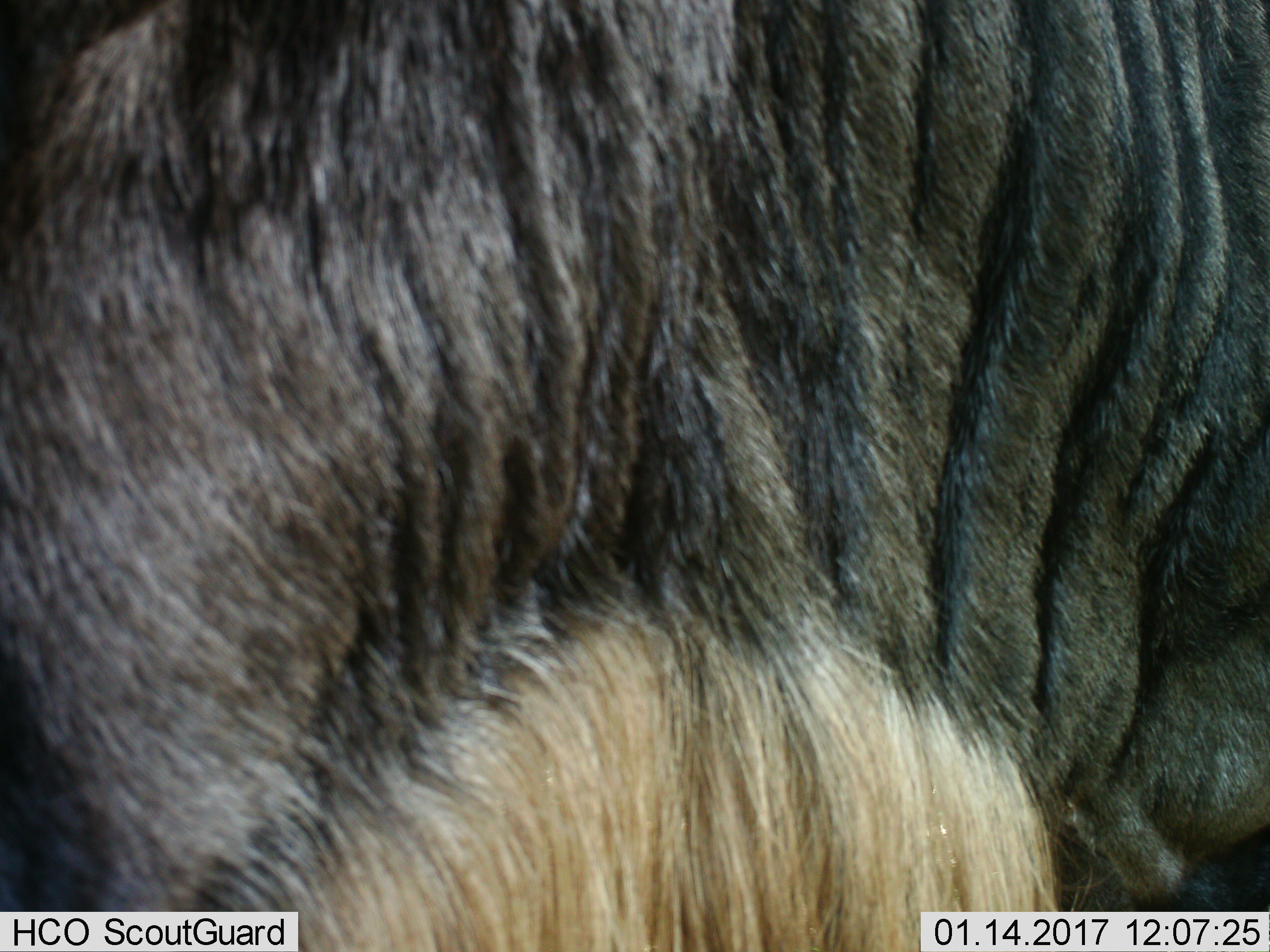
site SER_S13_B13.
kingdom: Animalia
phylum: Chordata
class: Mammalia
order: Artiodactyla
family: Bovidae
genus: Connochaetes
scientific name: Connochaetes taurinus taurinus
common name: blue wildebeest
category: wildebeestblue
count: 1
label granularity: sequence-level